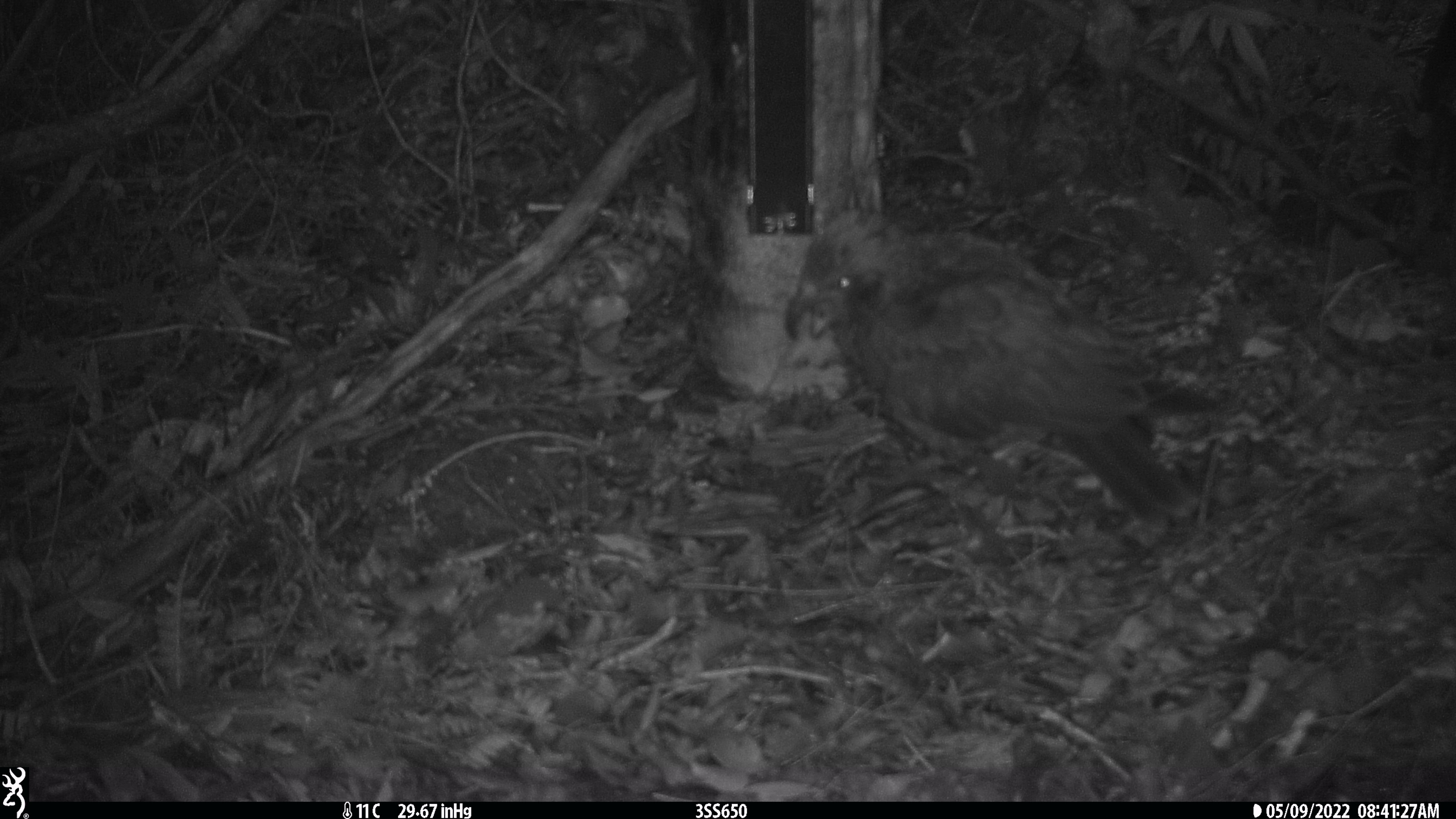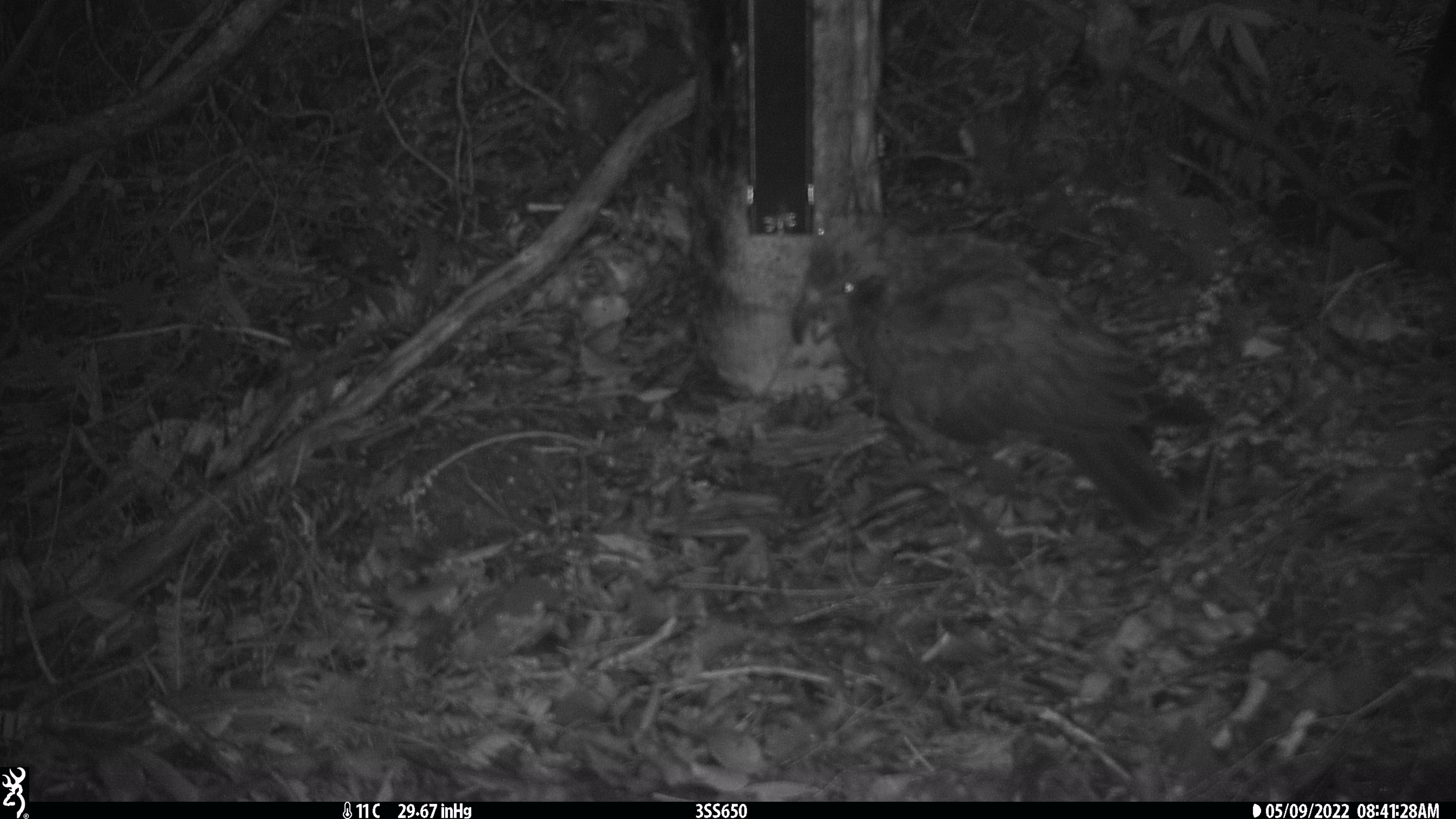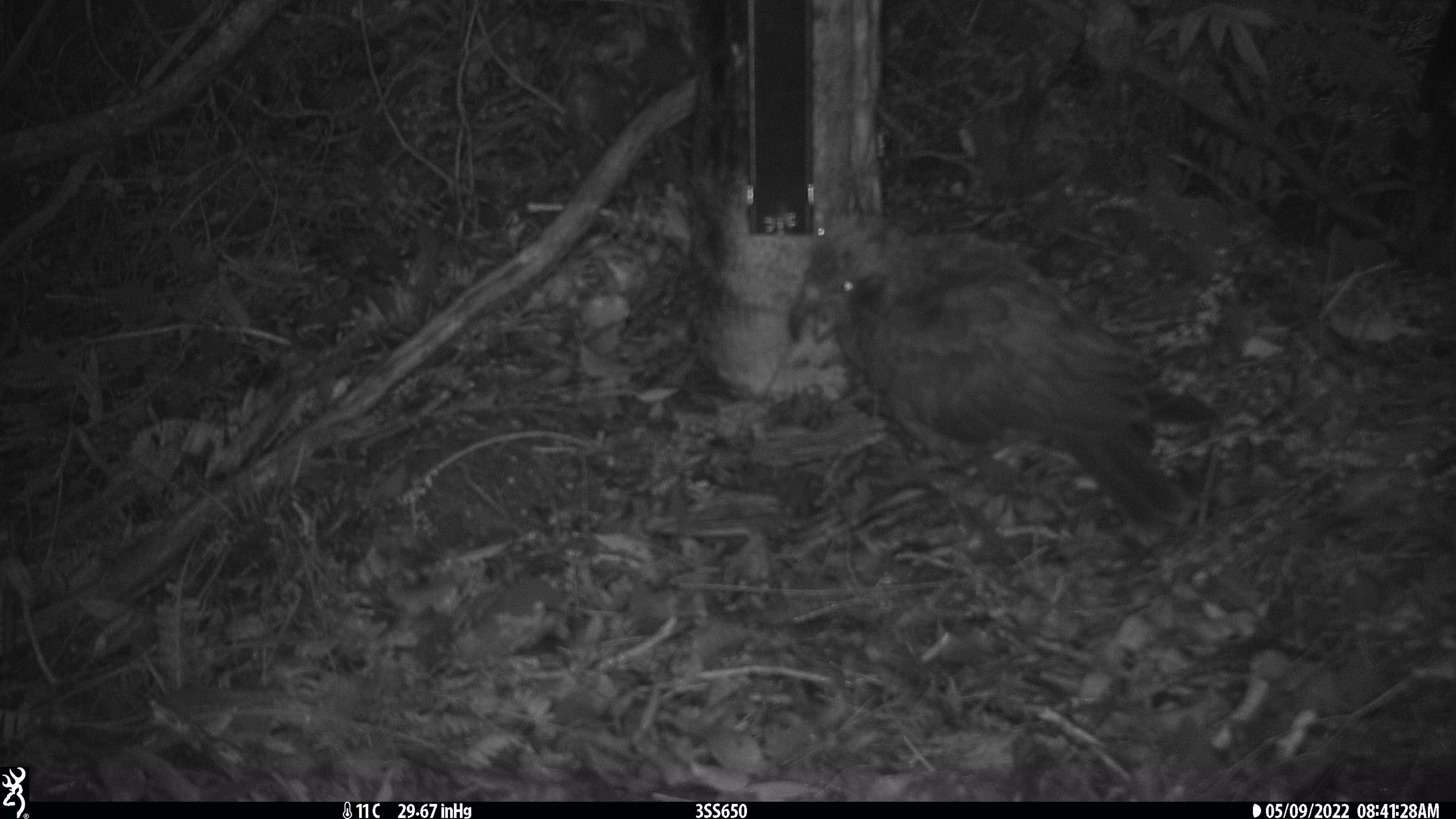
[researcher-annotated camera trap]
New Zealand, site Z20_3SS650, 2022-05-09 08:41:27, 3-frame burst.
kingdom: Animalia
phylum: Chordata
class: Aves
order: Psittaciformes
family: Strigopidae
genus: Nestor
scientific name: Nestor notabilis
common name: kea